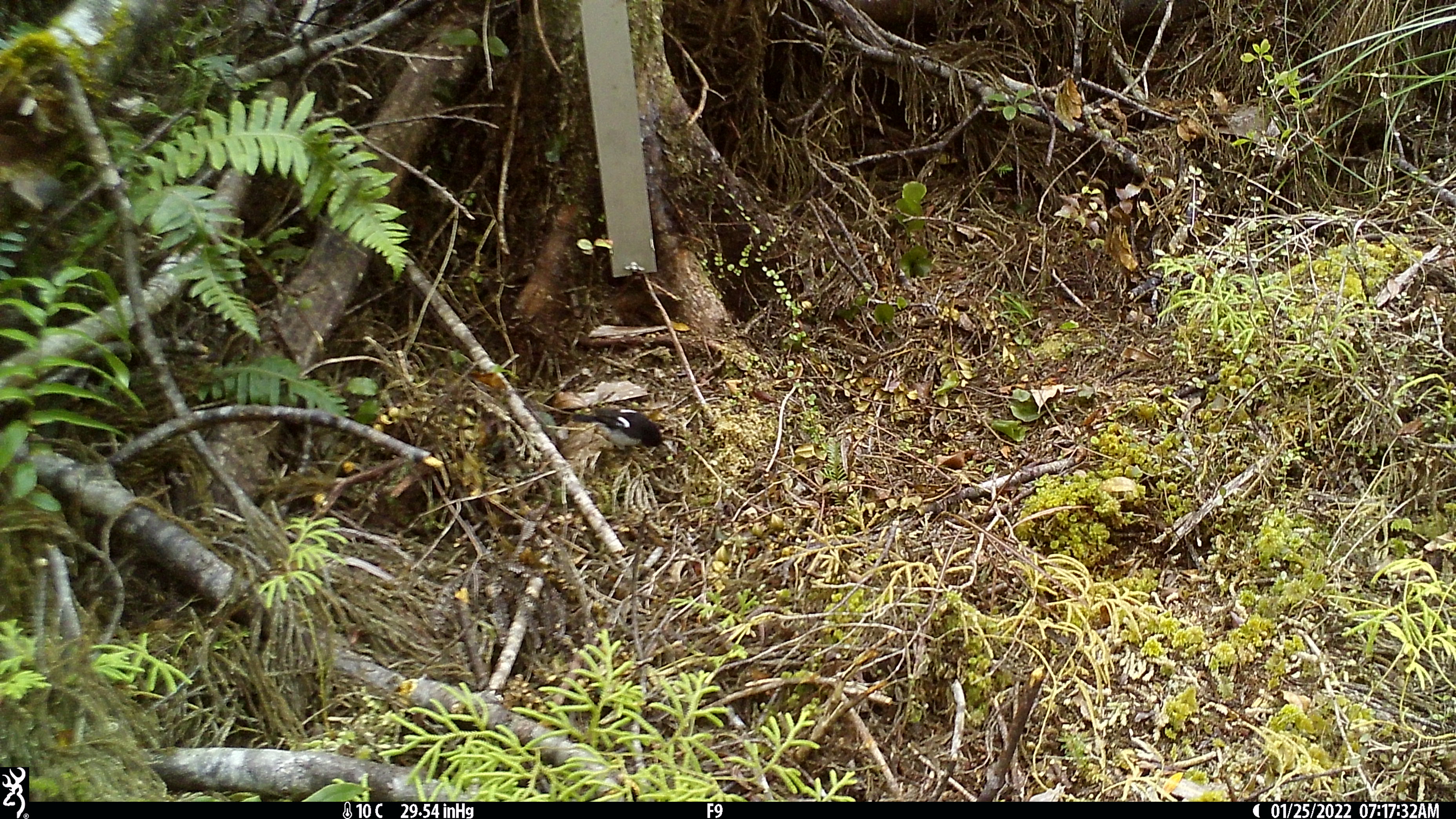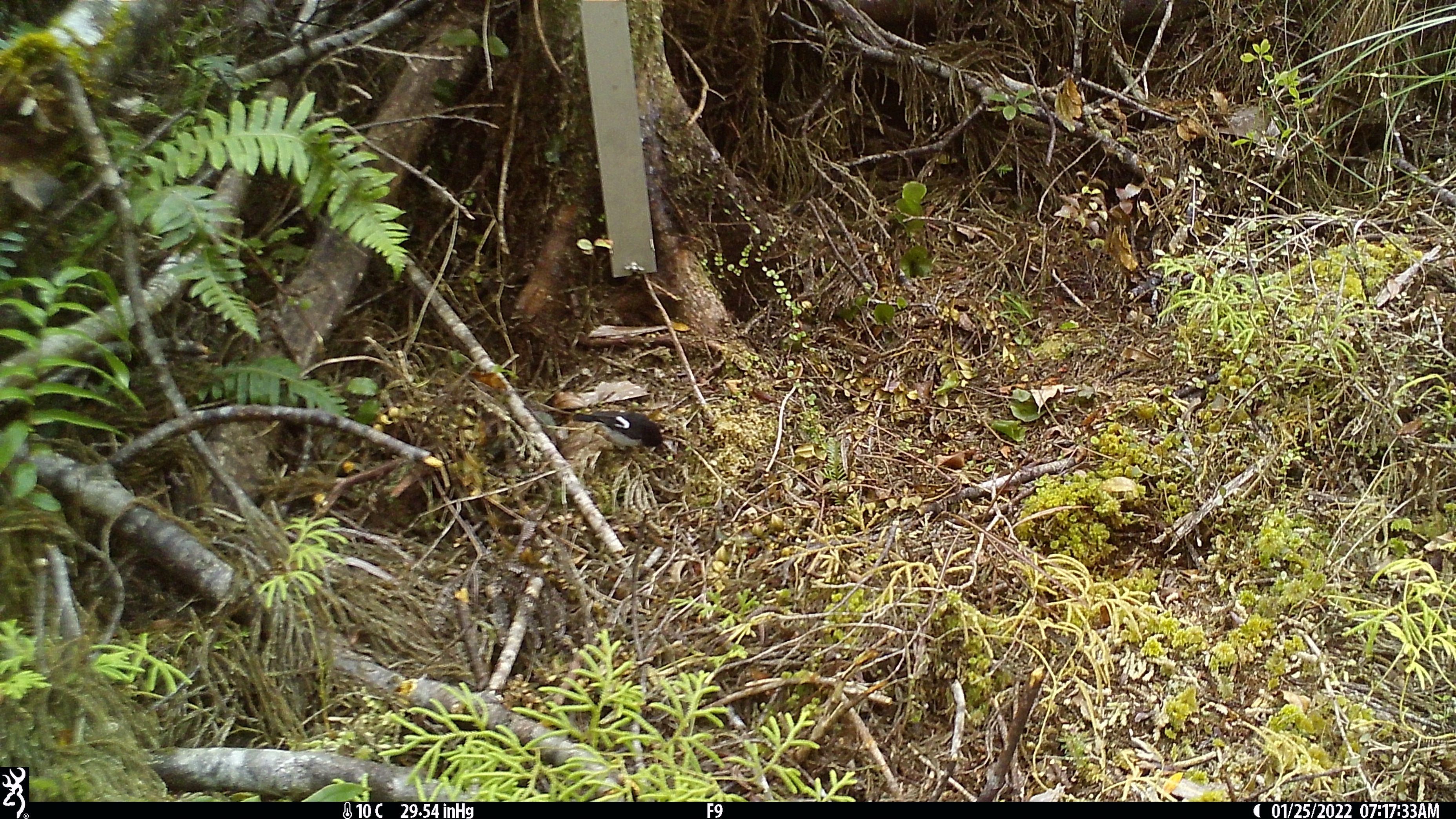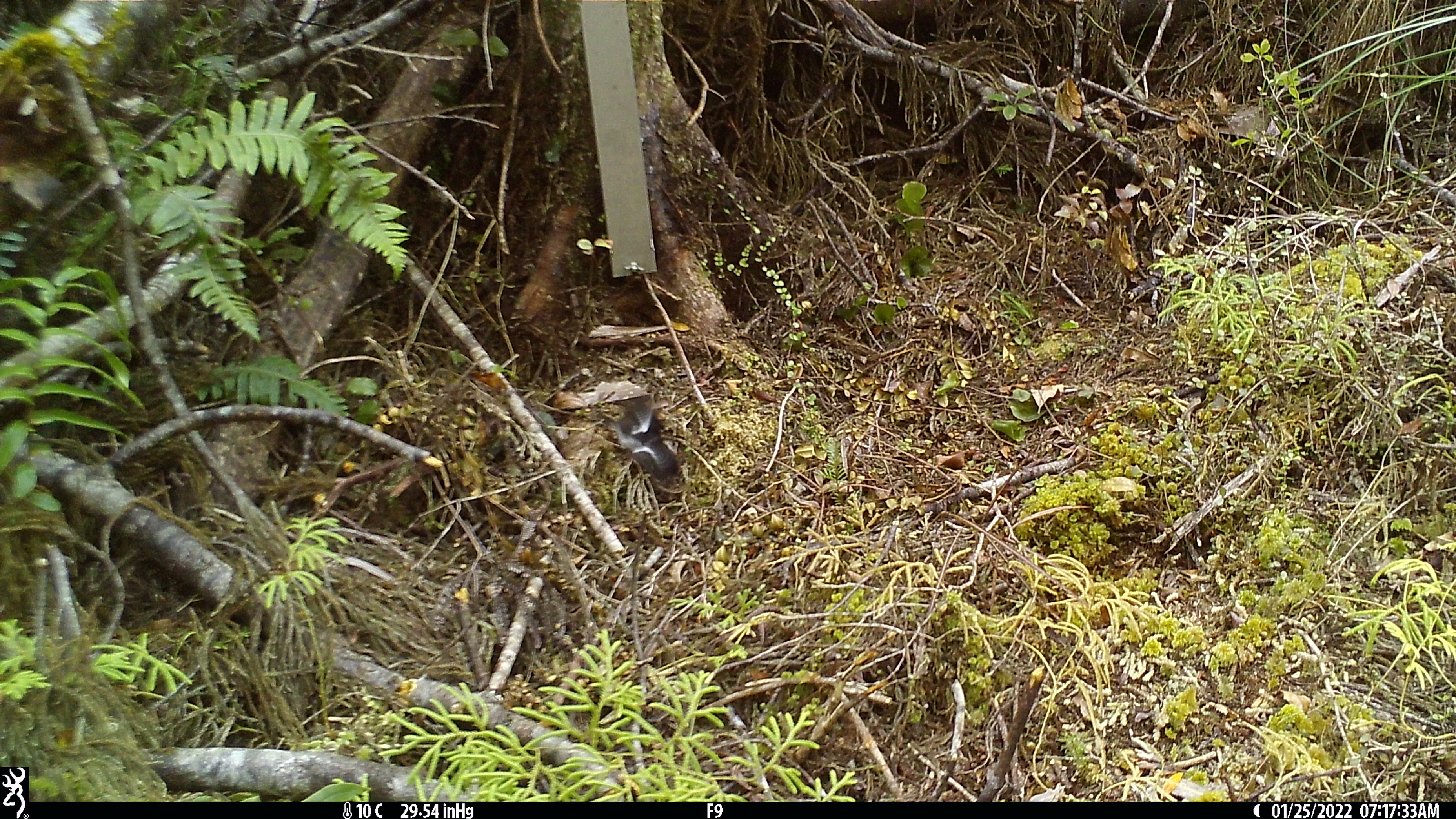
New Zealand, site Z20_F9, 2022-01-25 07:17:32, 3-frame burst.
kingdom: Animalia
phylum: Chordata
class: Aves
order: Passeriformes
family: Petroicidae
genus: Petroica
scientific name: Petroica macrocephala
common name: tomtit